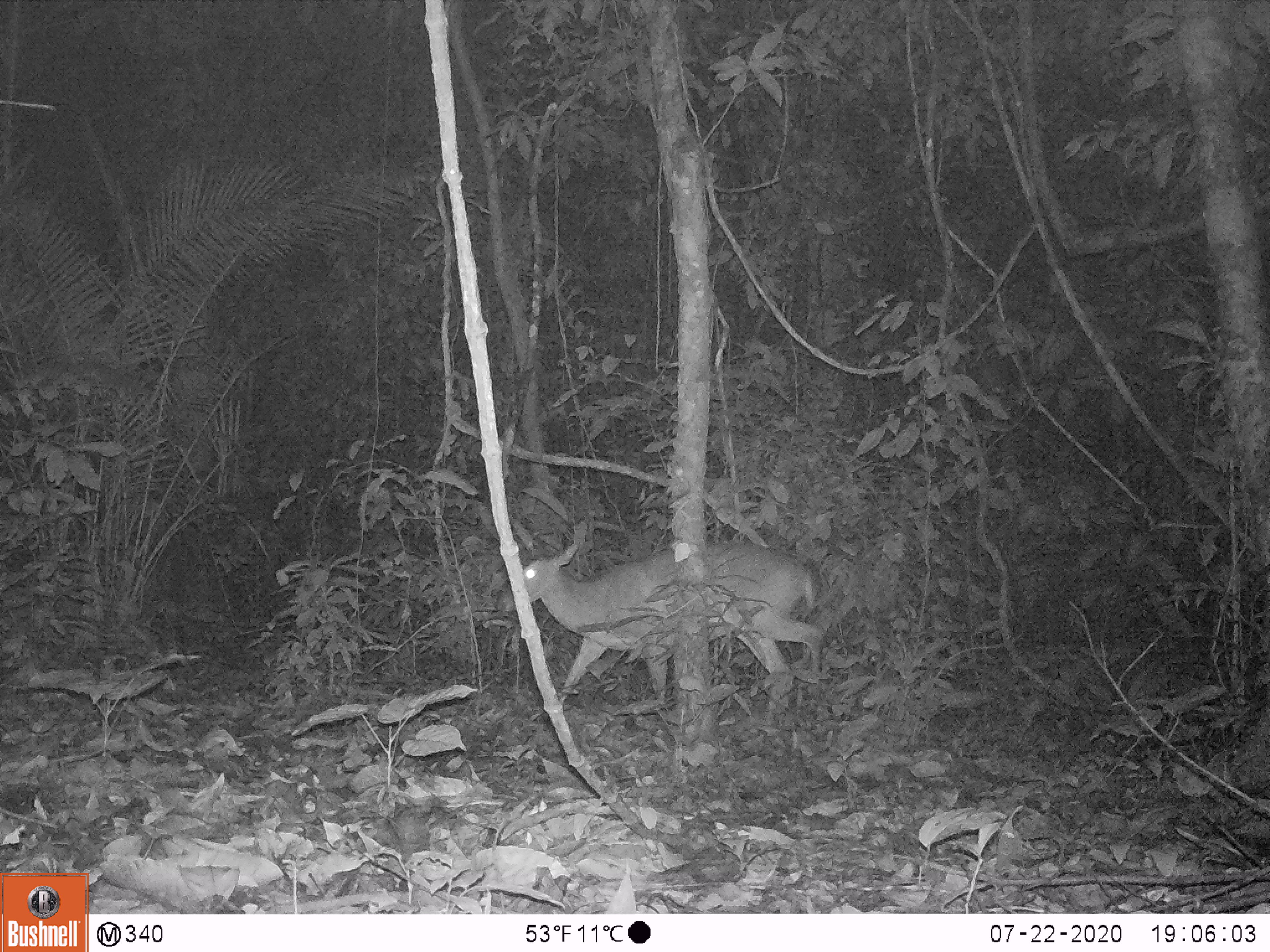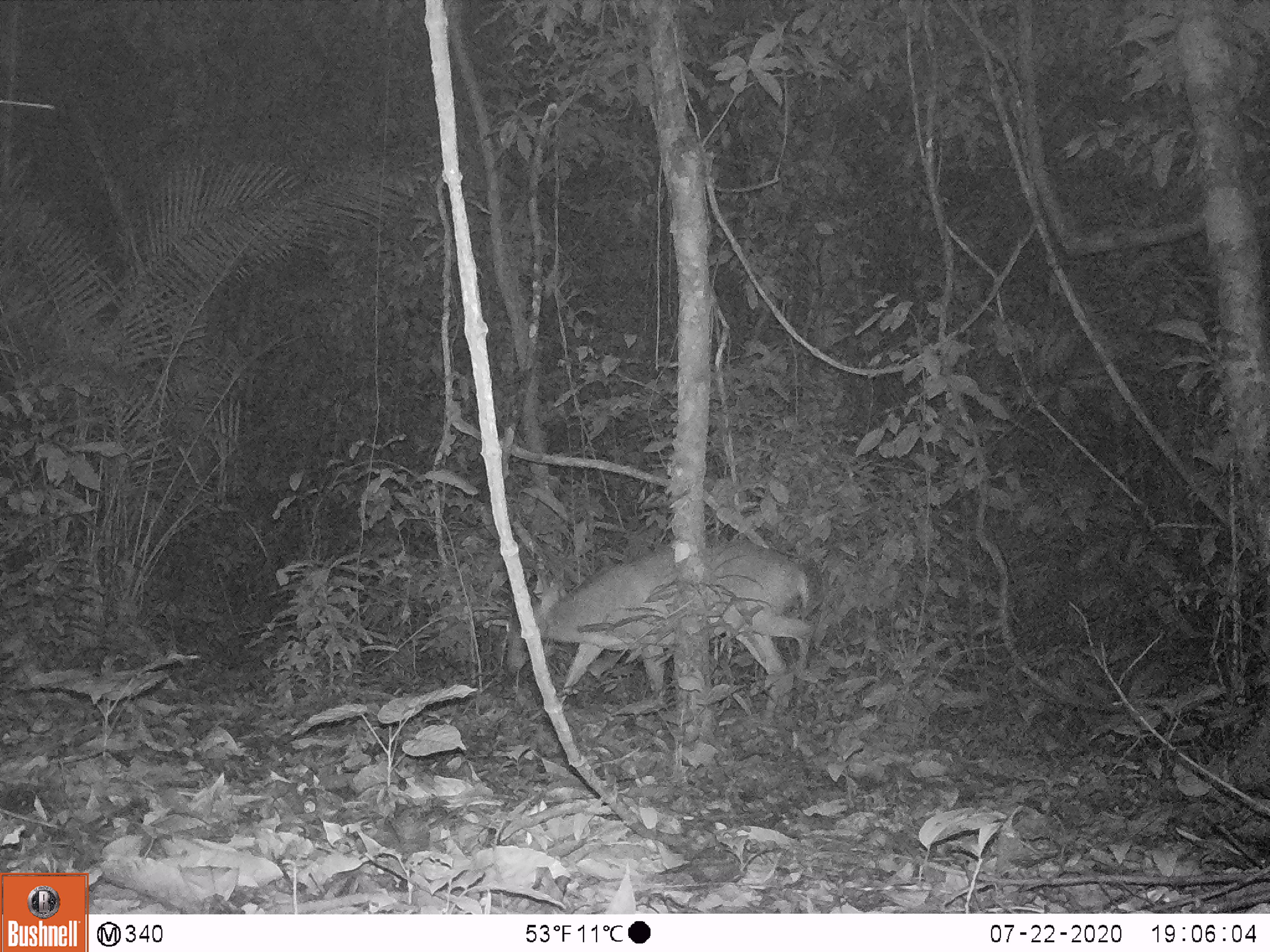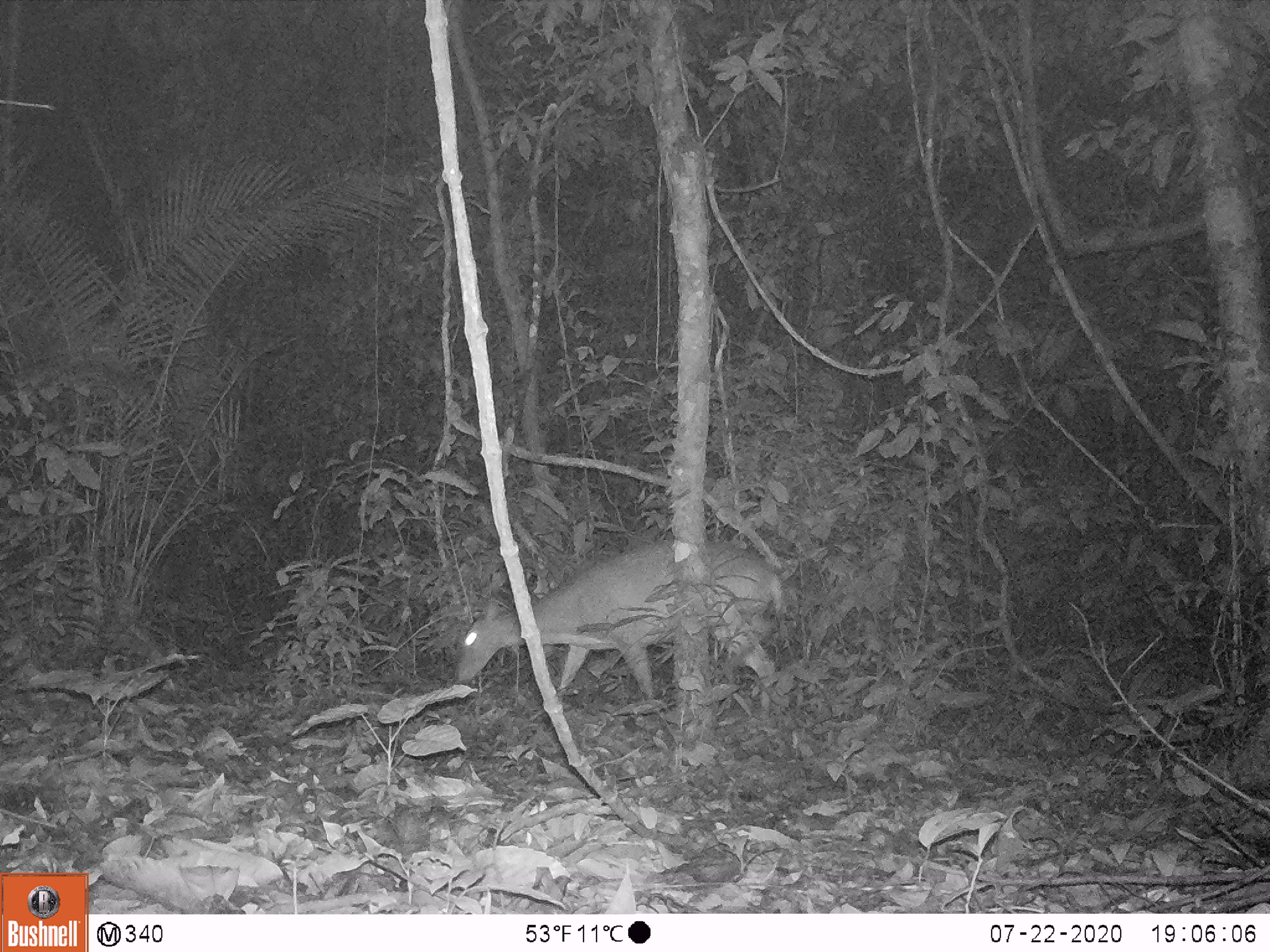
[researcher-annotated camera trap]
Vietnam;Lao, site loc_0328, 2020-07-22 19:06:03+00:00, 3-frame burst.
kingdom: Animalia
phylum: Chordata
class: Mammalia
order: Artiodactyla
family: Cervidae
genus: Muntiacus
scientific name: Muntiacus vuquangensis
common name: large-antlered muntjac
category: large antlered muntjac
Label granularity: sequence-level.